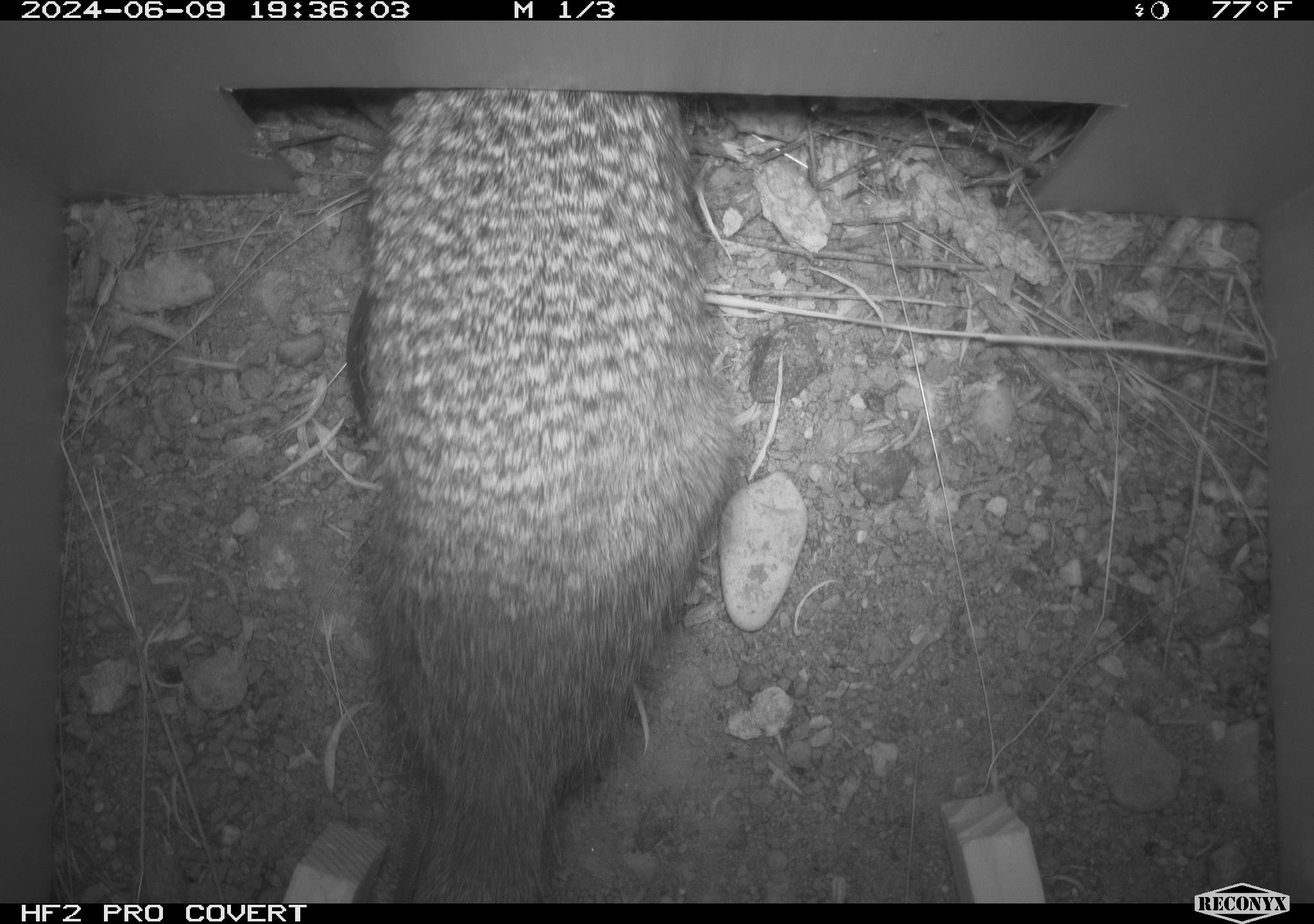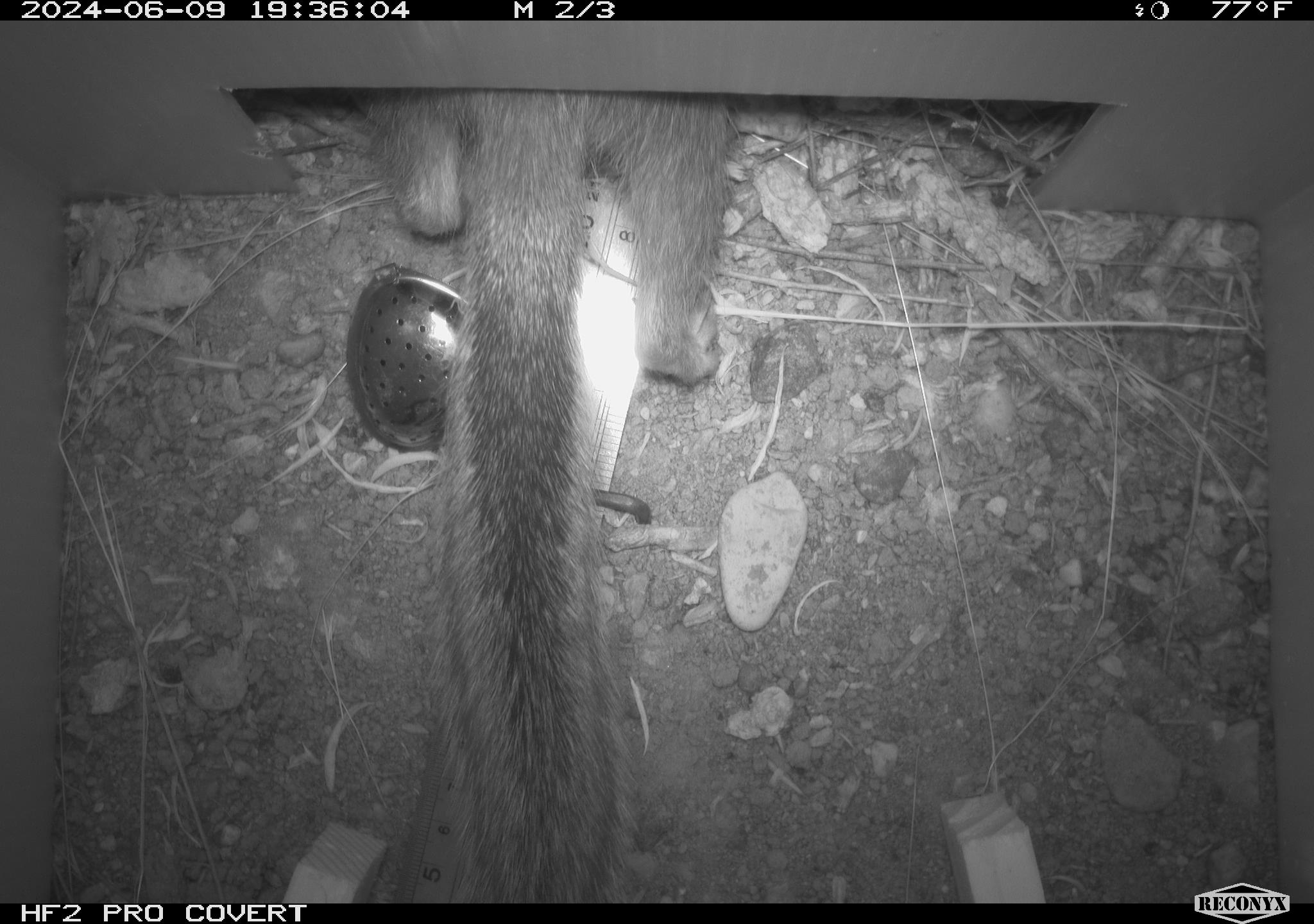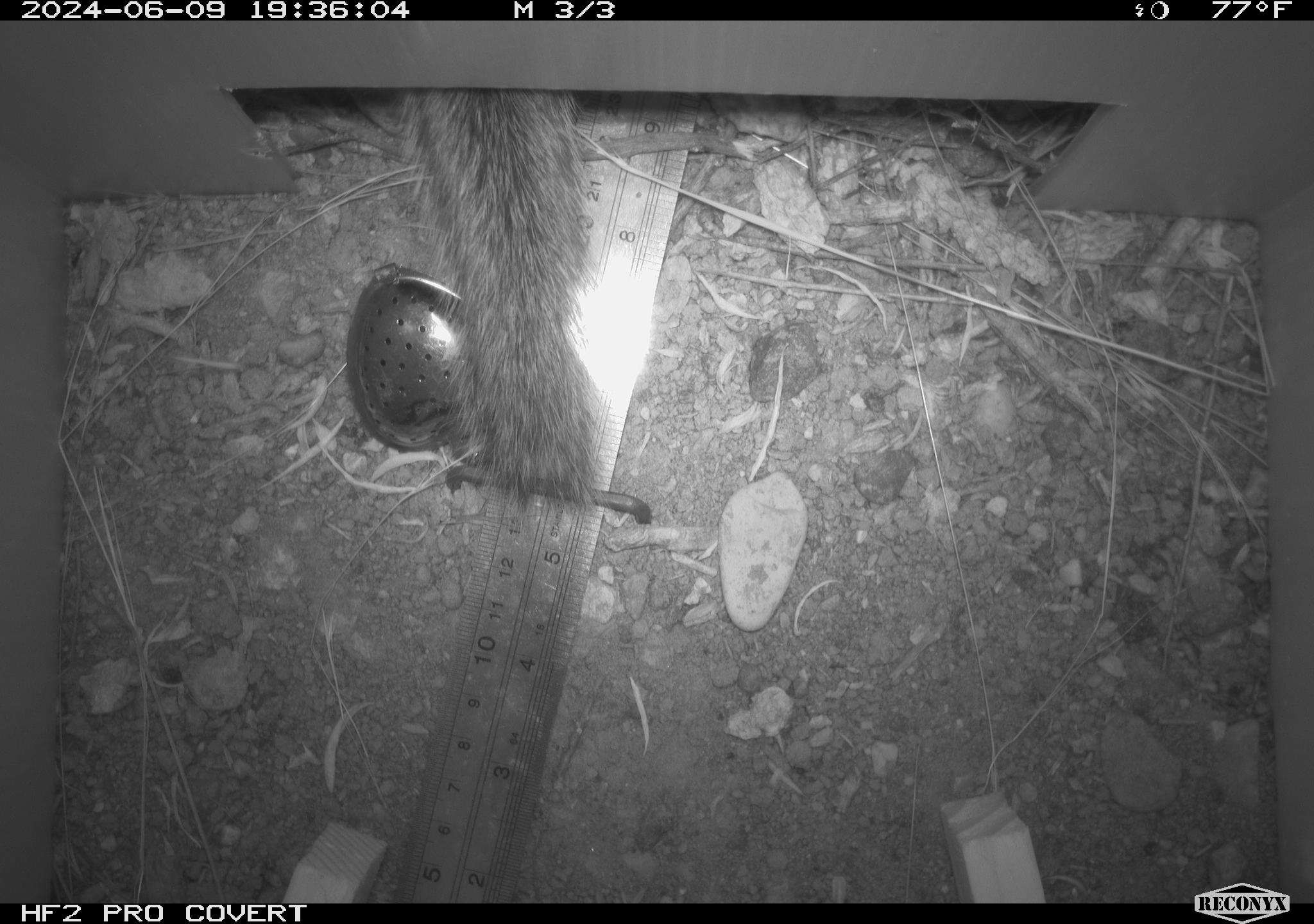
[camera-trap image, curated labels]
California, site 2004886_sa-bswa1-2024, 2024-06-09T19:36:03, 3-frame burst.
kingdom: Animalia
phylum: Chordata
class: Mammalia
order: Rodentia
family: Sciuridae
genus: Otospermophilus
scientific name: Otospermophilus beecheyi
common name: california ground squirrel